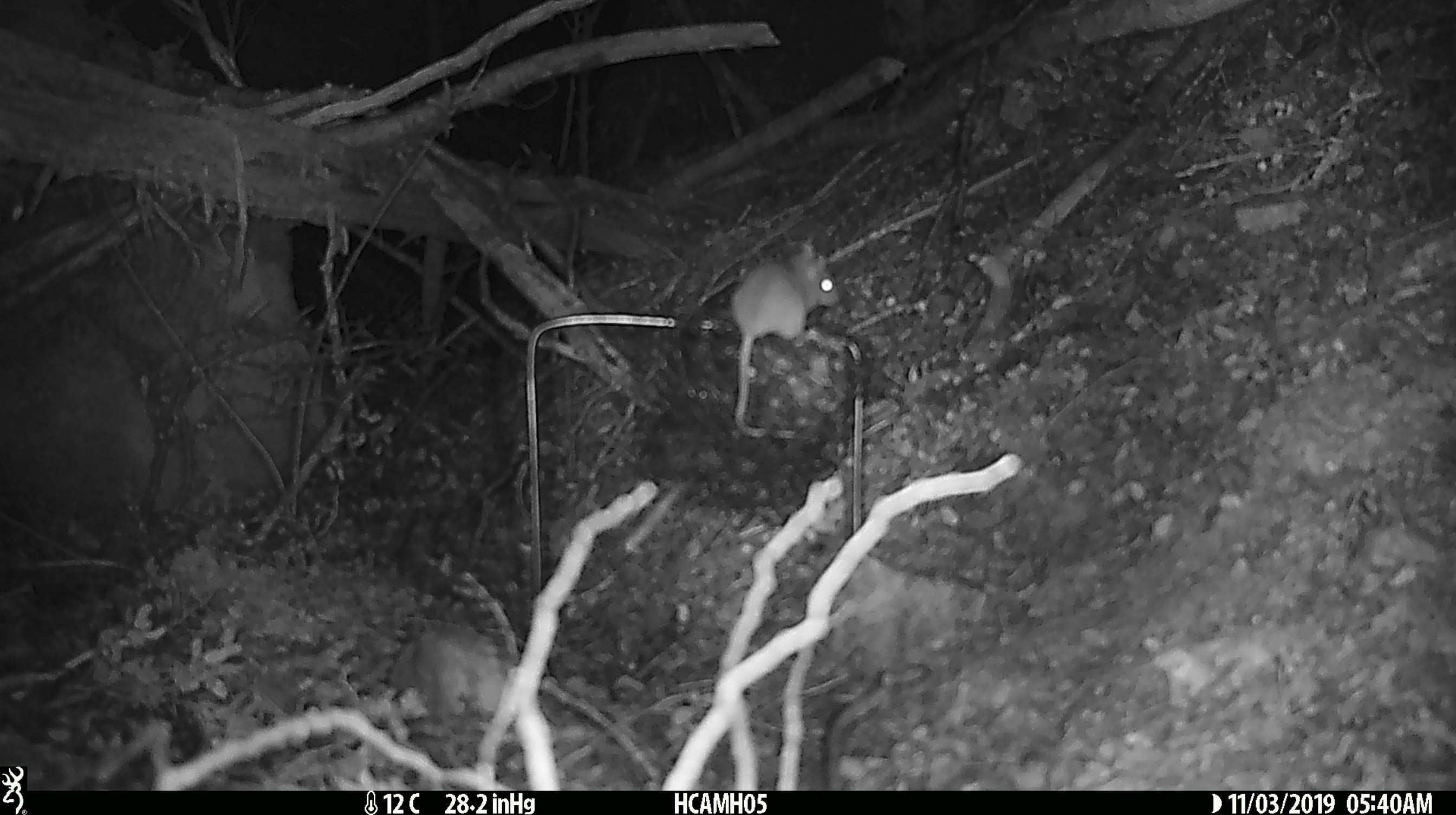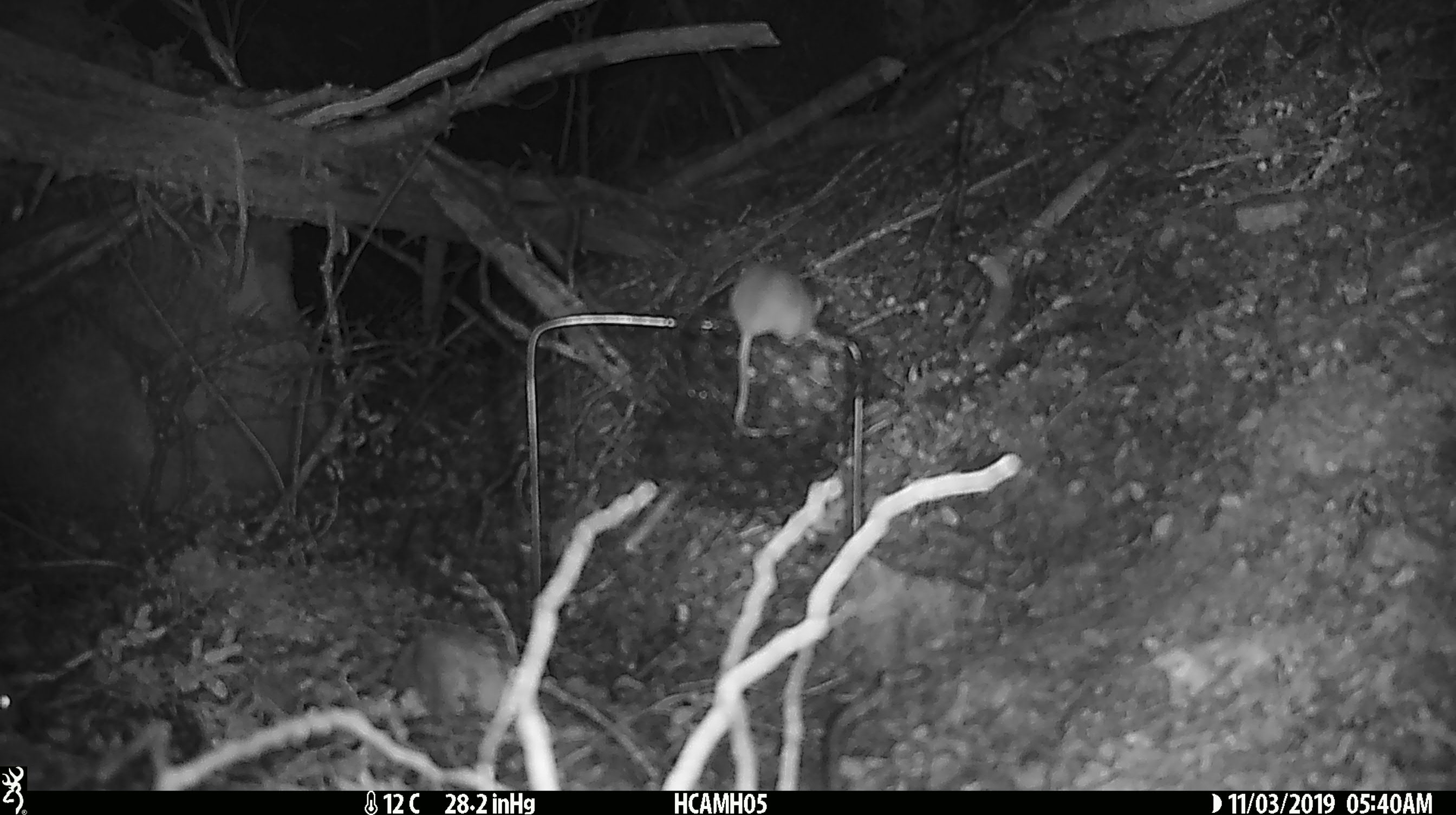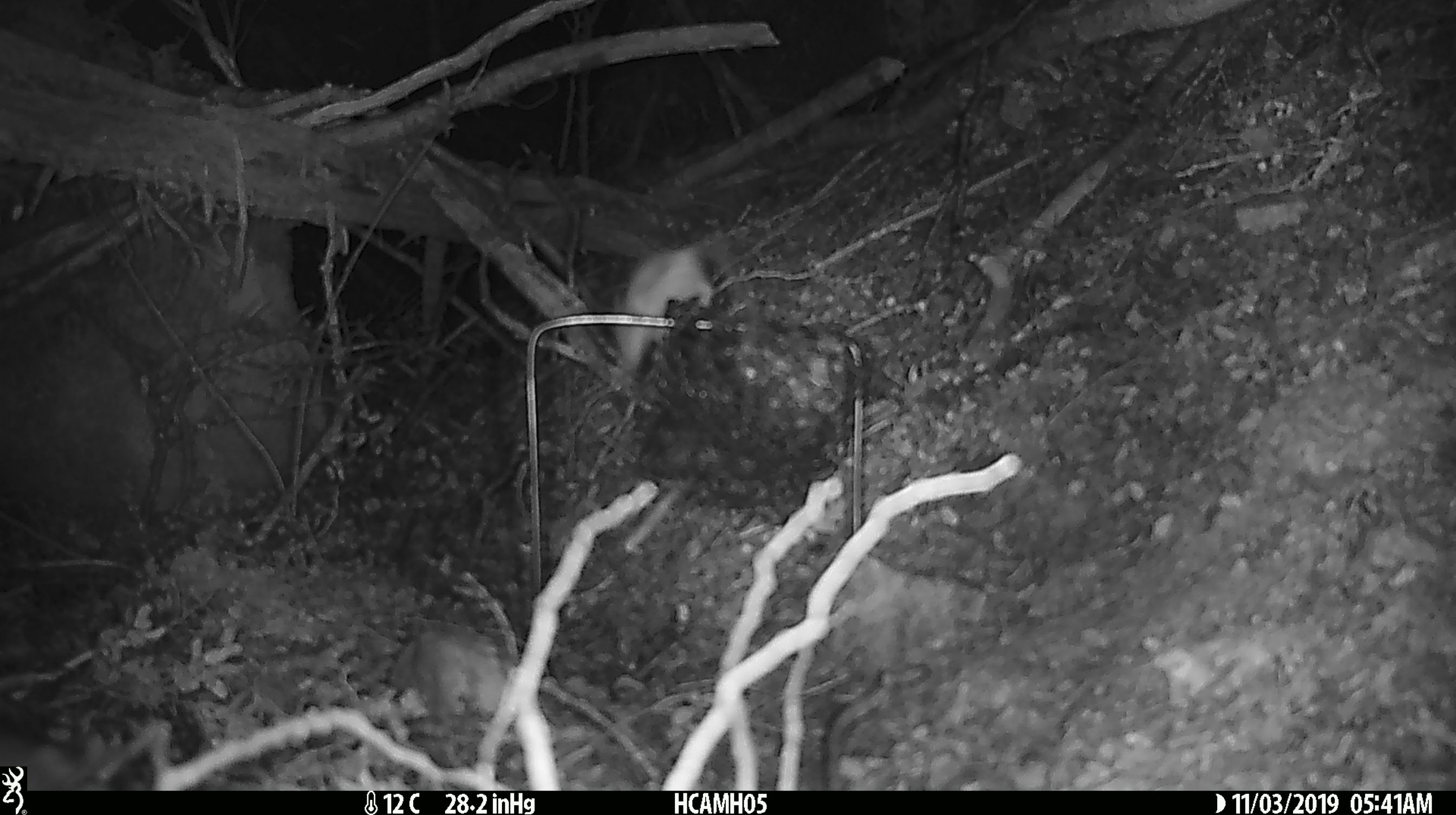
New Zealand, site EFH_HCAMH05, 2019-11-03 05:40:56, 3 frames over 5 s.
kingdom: Animalia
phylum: Chordata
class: Mammalia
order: Rodentia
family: Muridae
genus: Mus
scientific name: Mus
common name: mouse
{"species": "mouse (Mus)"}